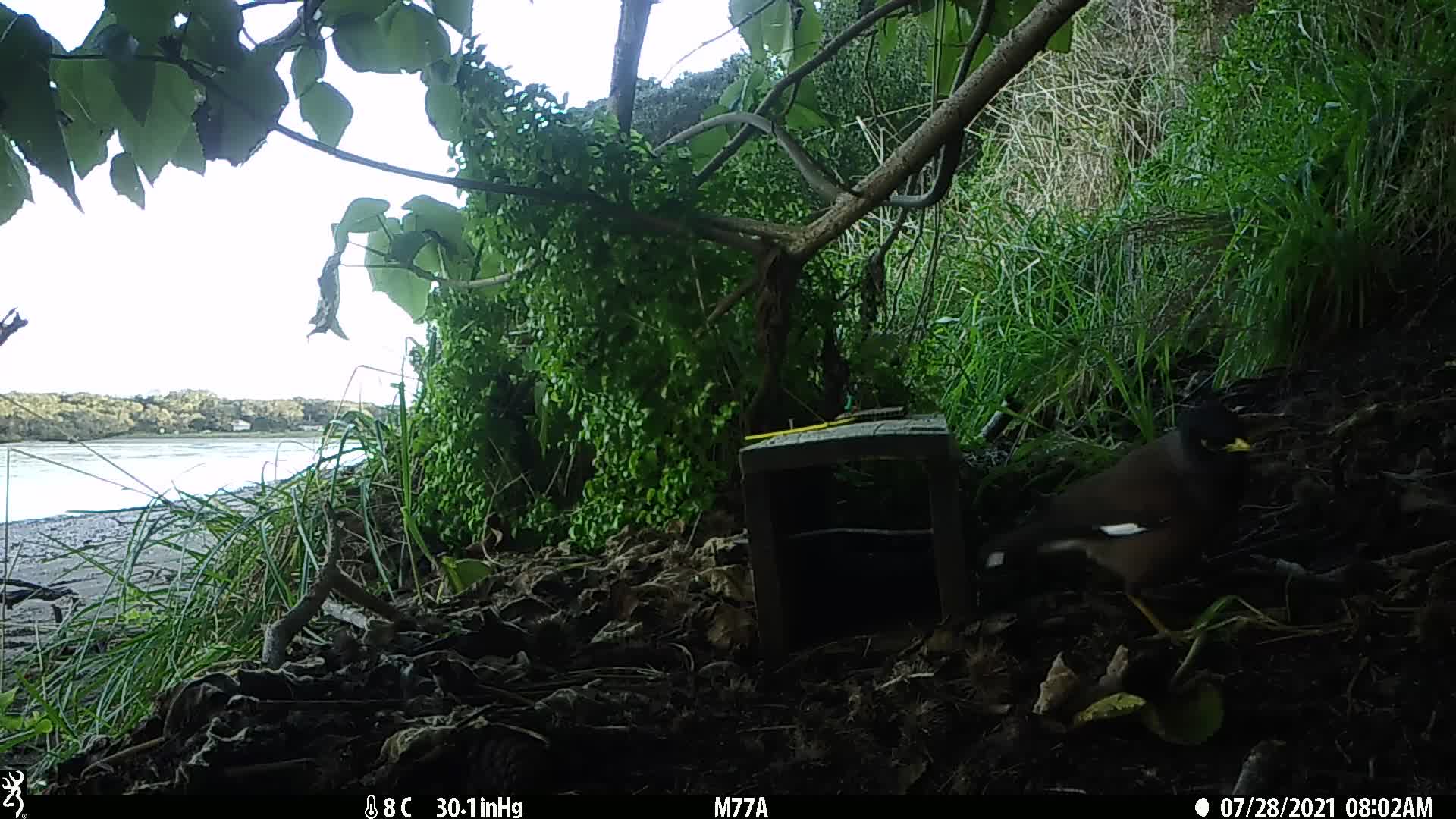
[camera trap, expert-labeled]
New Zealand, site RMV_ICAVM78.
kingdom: Animalia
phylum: Chordata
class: Aves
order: Passeriformes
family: Sturnidae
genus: Acridotheres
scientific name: Acridotheres tristis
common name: common myna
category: myna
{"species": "myna (common myna) (Acridotheres tristis)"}